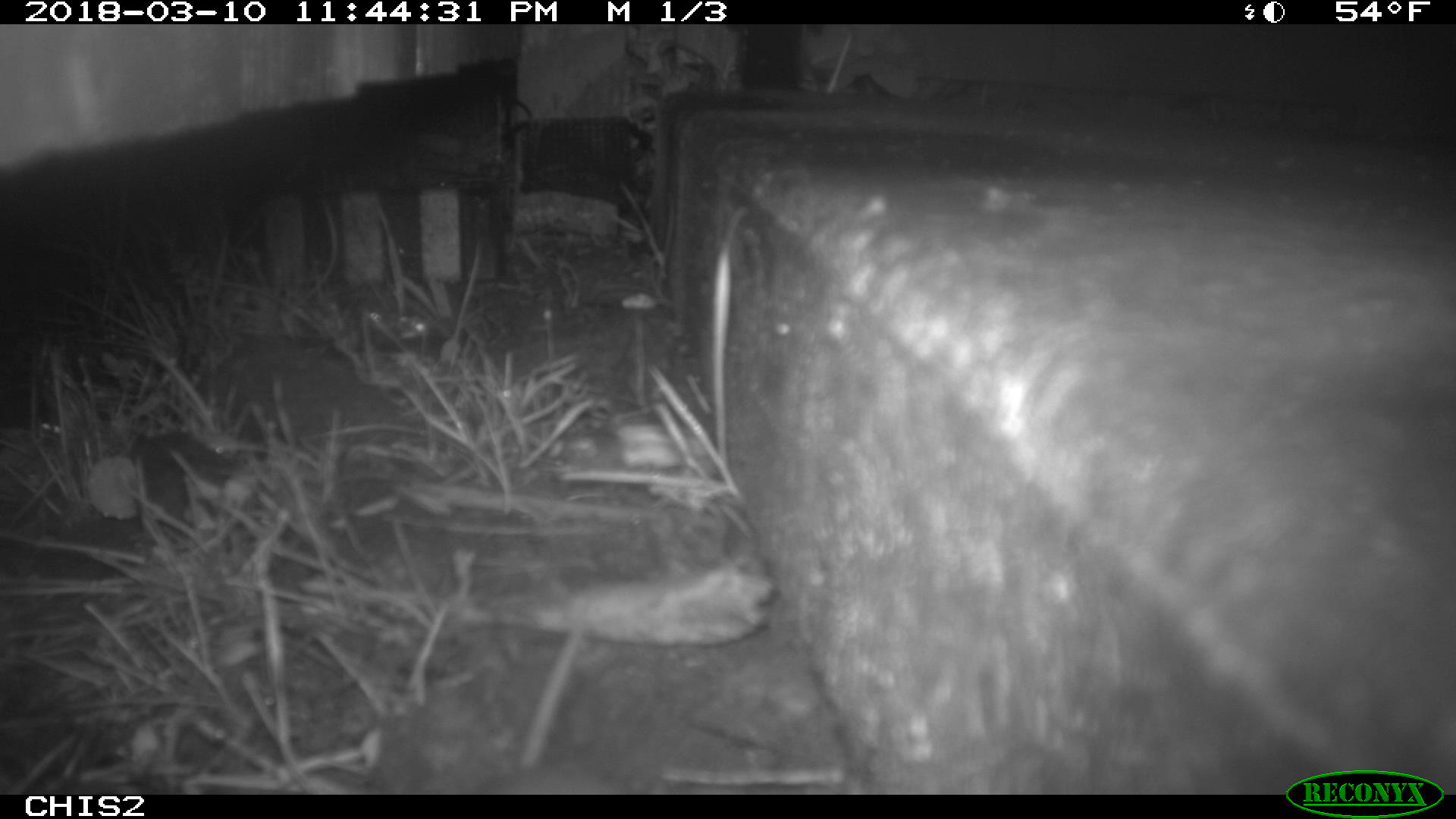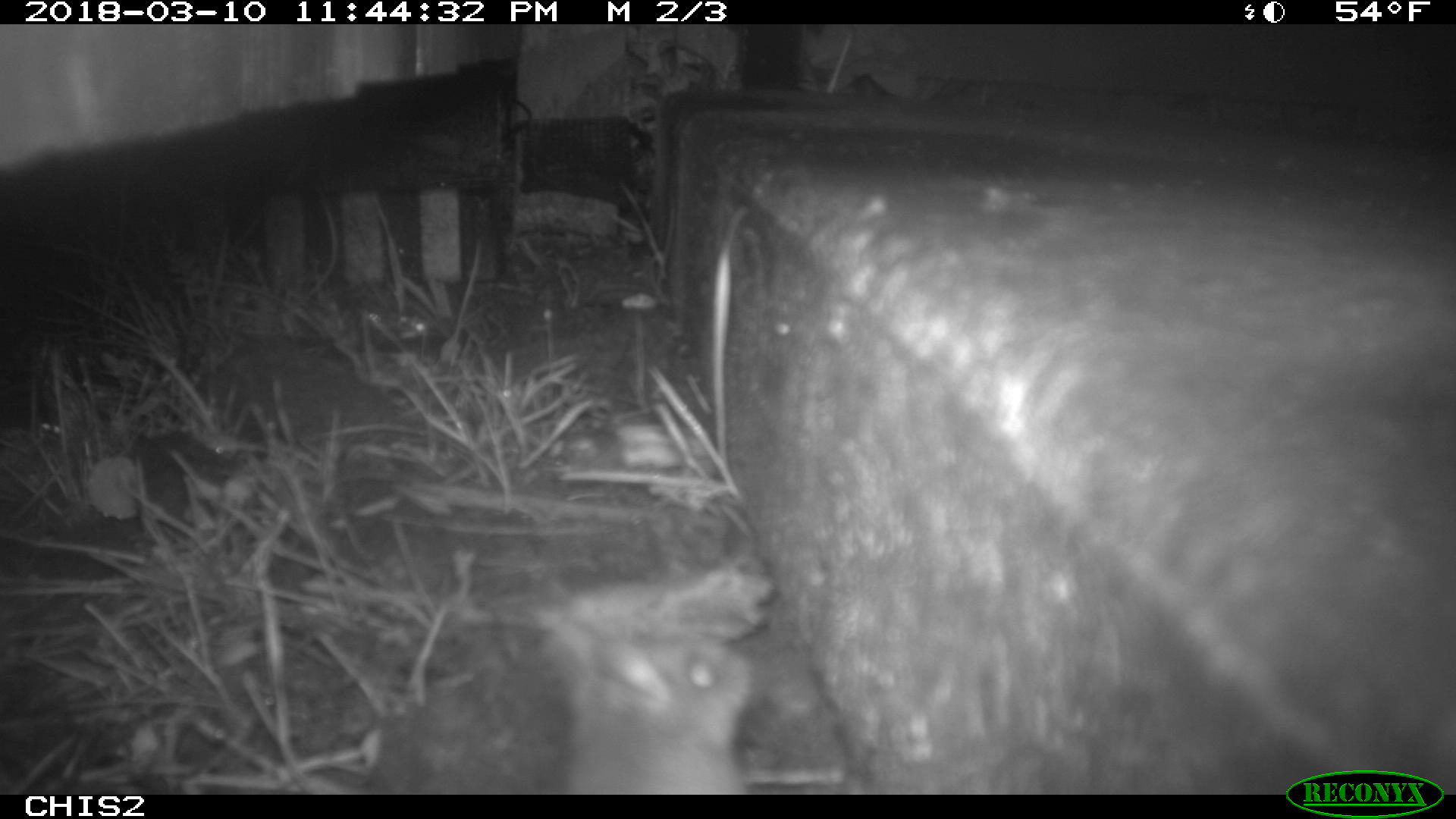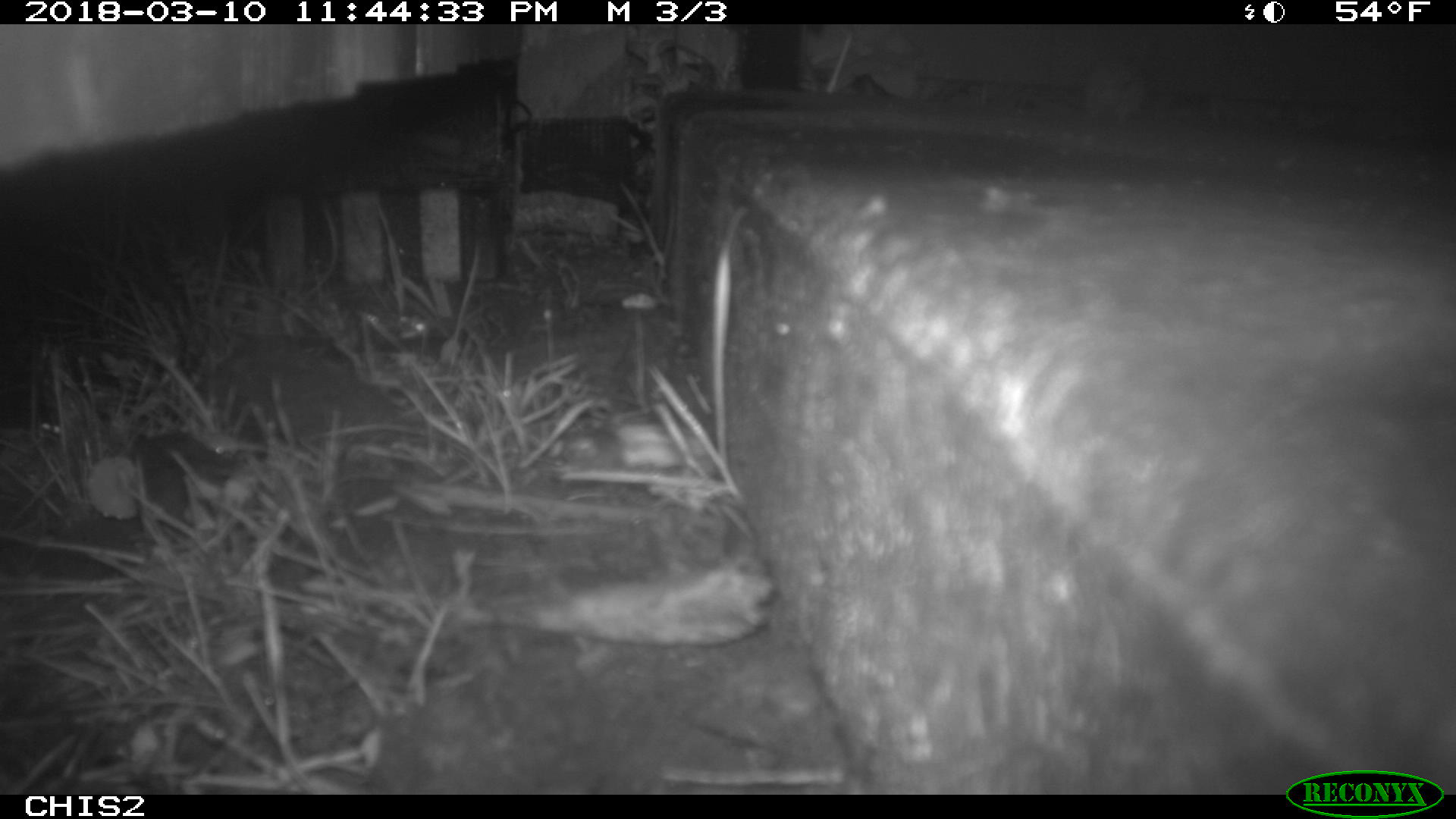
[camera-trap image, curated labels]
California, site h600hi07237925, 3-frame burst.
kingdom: Animalia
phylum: Chordata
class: Mammalia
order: Rodentia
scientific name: Rodentia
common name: rodent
Rodent (Rodentia).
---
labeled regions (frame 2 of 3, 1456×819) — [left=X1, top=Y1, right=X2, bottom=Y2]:
rodent: [left=560, top=632, right=755, bottom=794]